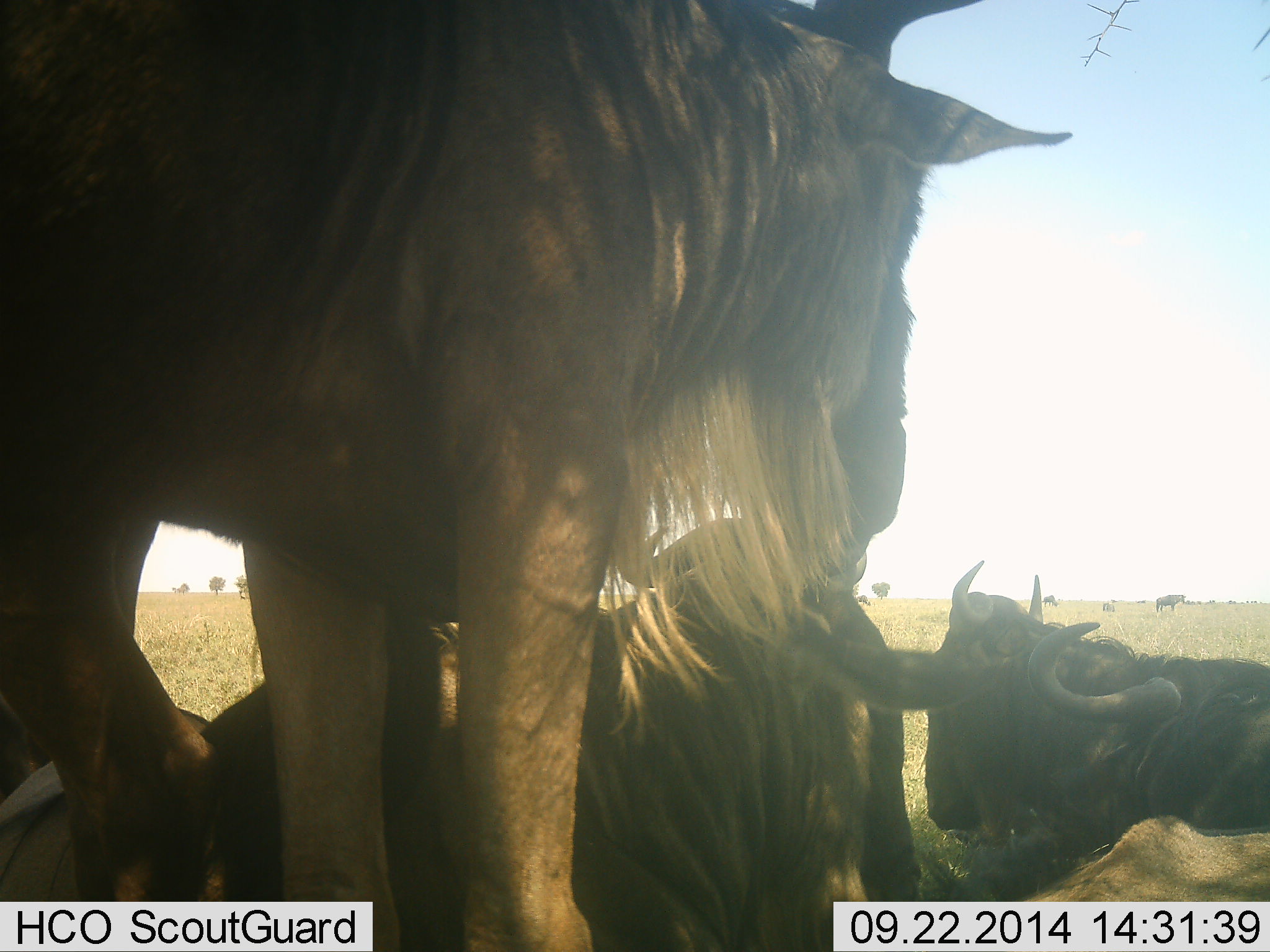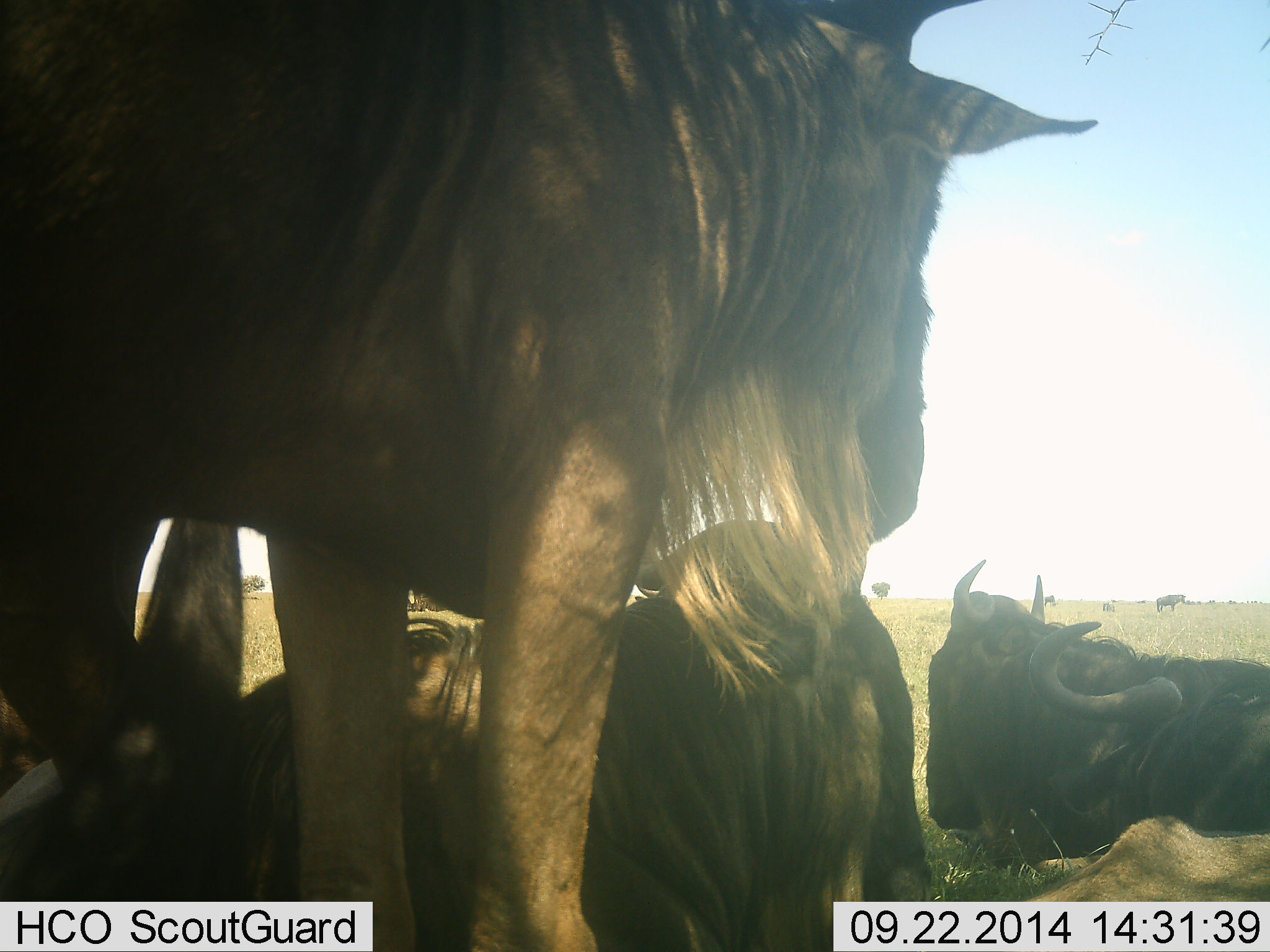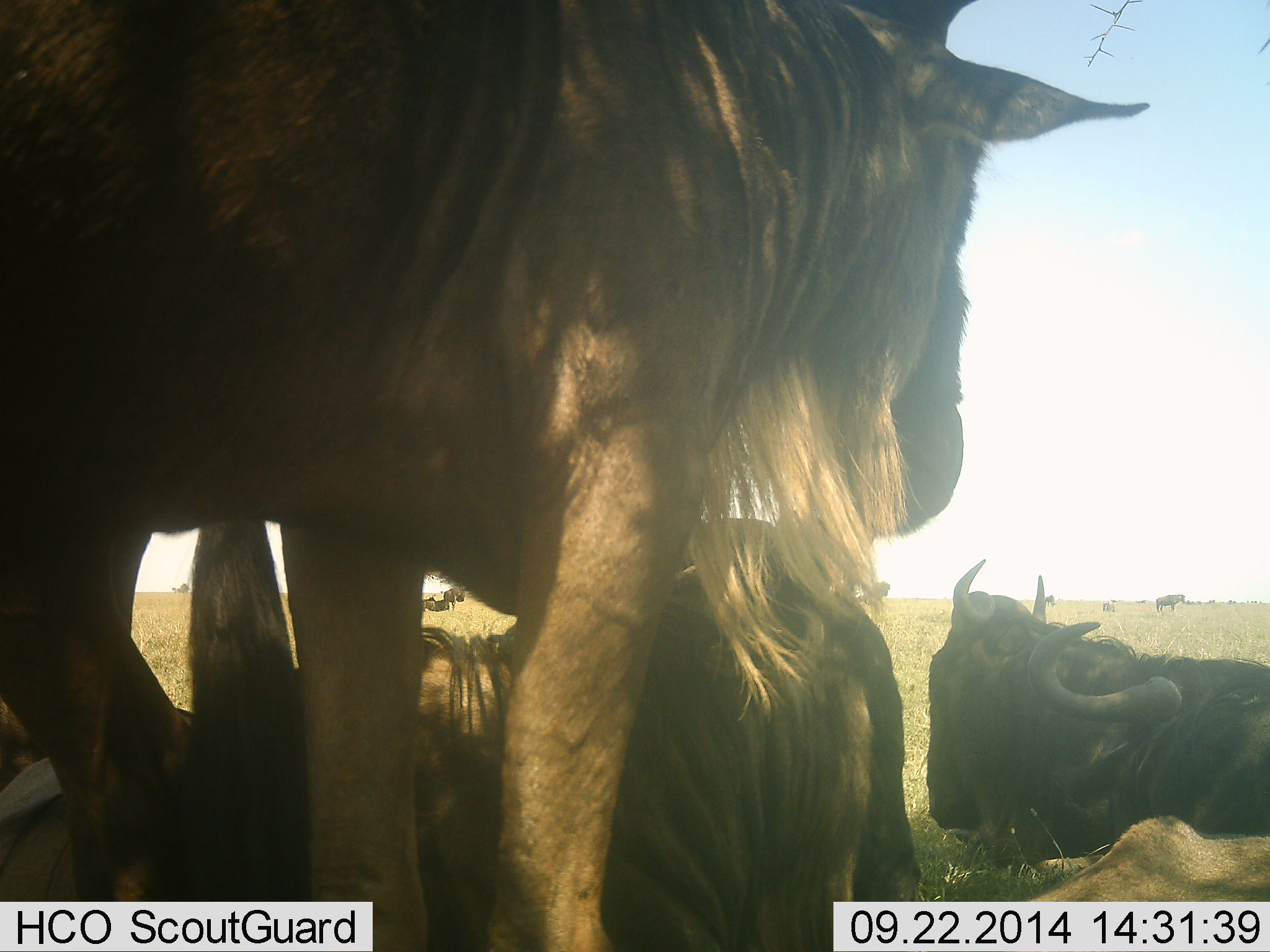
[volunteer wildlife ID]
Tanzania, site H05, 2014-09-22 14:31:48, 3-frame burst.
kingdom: Animalia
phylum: Chordata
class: Mammalia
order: Artiodactyla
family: Bovidae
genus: Connochaetes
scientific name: Connochaetes taurinus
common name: blue wildebeest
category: wildebeest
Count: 4.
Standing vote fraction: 70%.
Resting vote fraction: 100%.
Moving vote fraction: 0%.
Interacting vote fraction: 0%.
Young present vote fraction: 0%.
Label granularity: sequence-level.